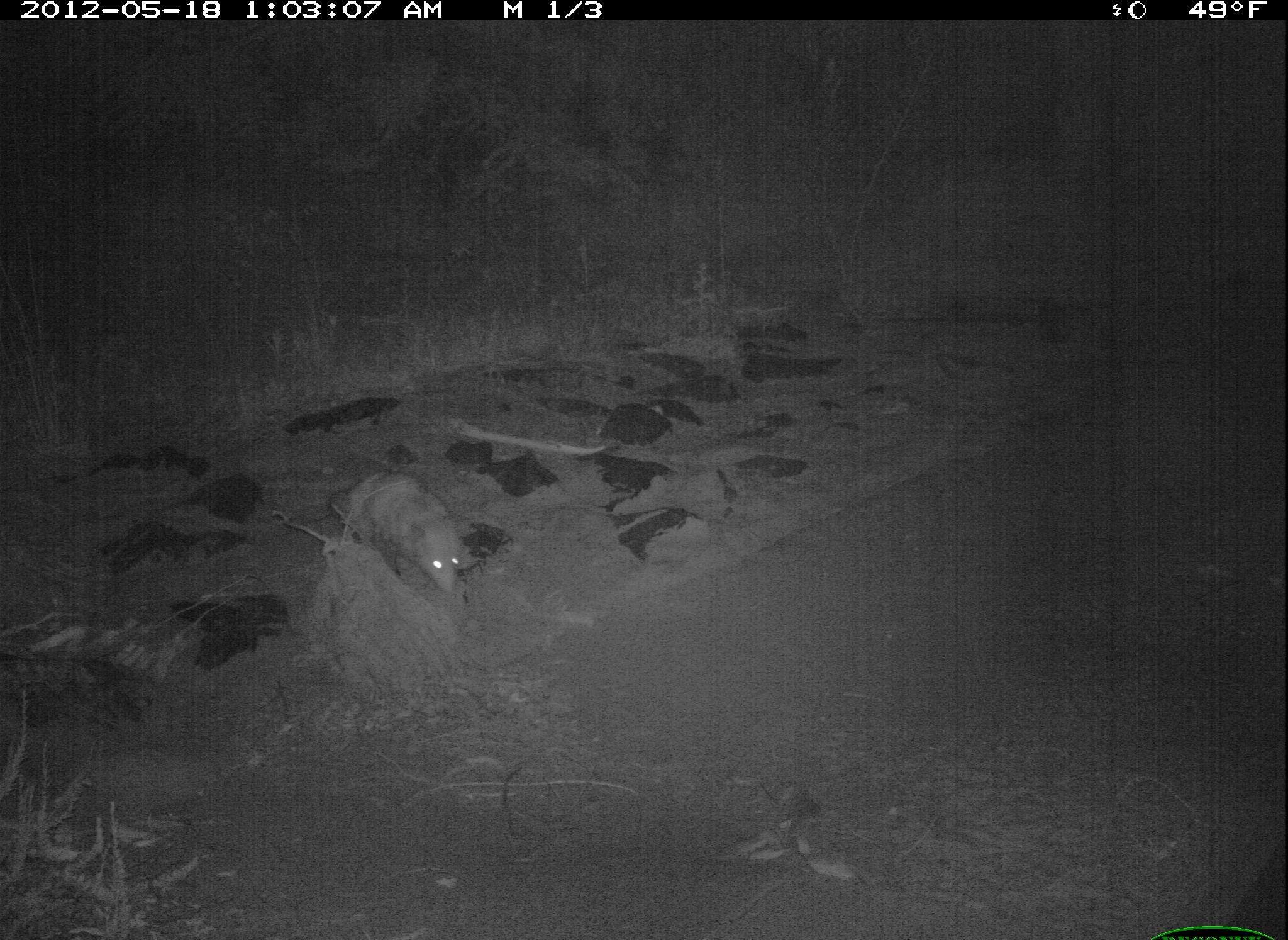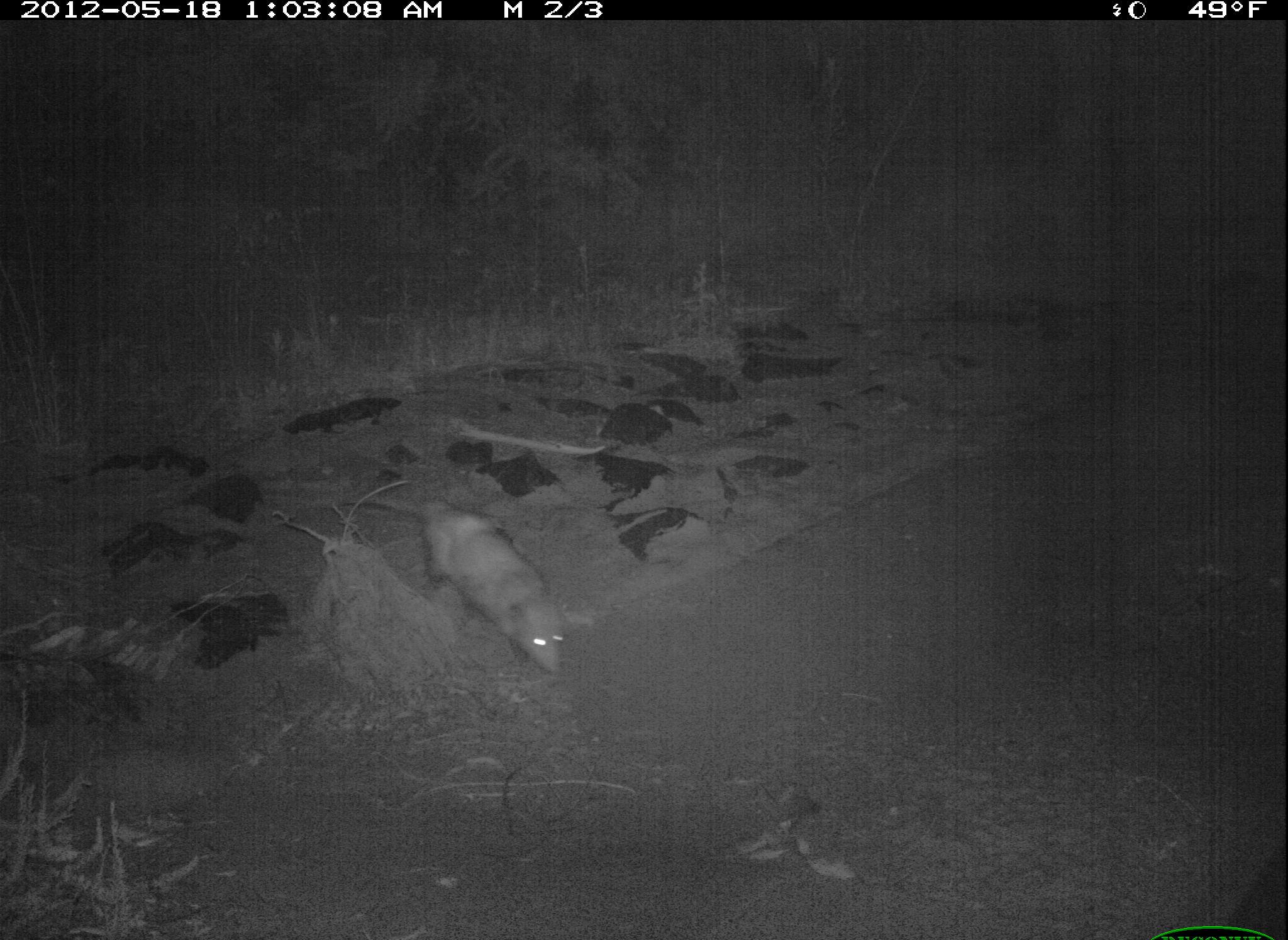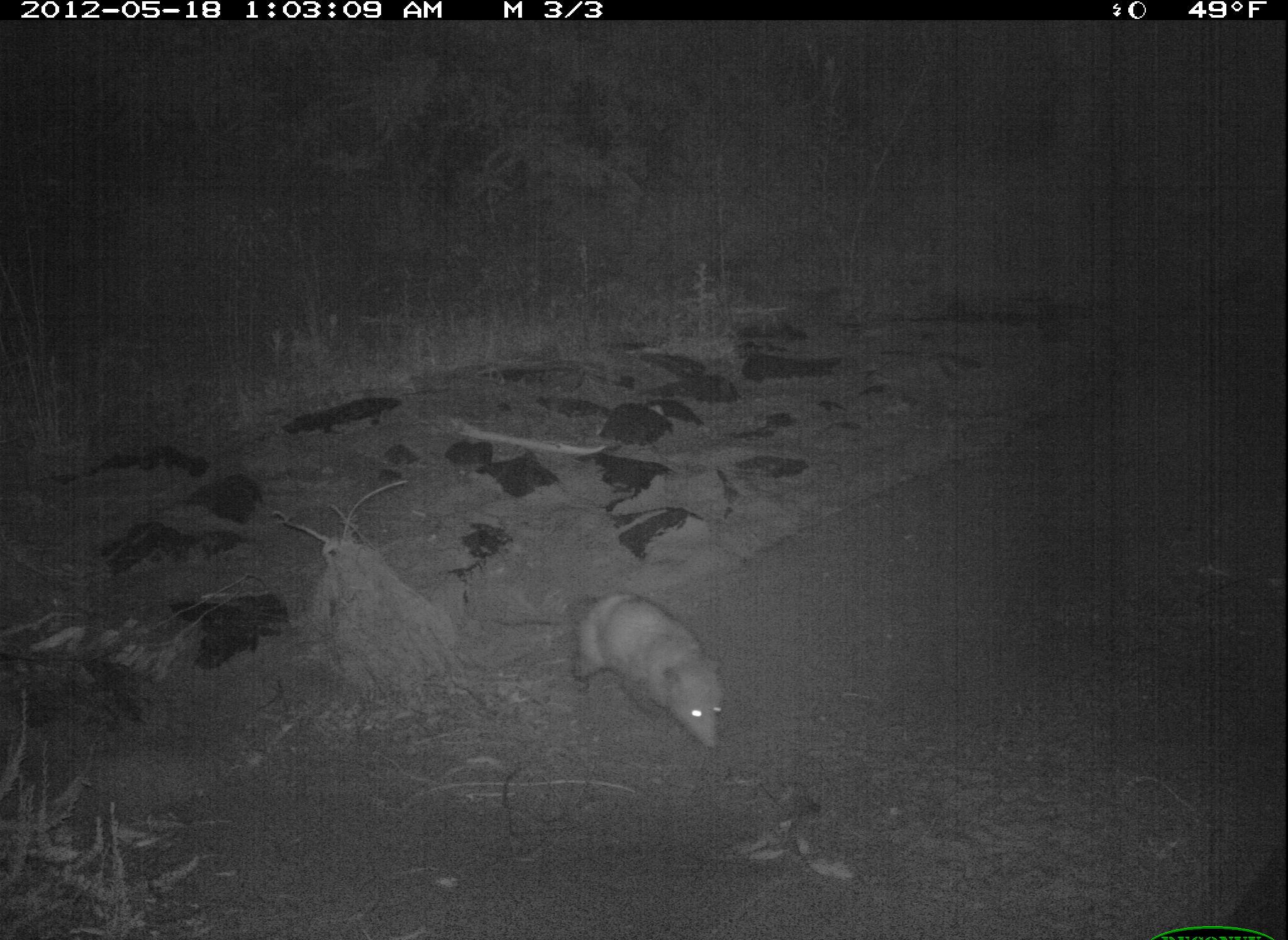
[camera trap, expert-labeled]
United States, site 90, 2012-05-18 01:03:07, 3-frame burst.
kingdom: Animalia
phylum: Chordata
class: Mammalia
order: Didelphimorphia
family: Didelphidae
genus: Didelphis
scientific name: Didelphis virginiana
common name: virginia opossum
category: opossum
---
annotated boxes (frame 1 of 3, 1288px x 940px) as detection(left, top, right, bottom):
opossum: detection(327, 465, 473, 610)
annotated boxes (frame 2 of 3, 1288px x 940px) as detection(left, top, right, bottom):
opossum: detection(388, 482, 589, 678)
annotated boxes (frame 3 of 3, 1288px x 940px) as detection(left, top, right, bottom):
opossum: detection(565, 581, 734, 759)